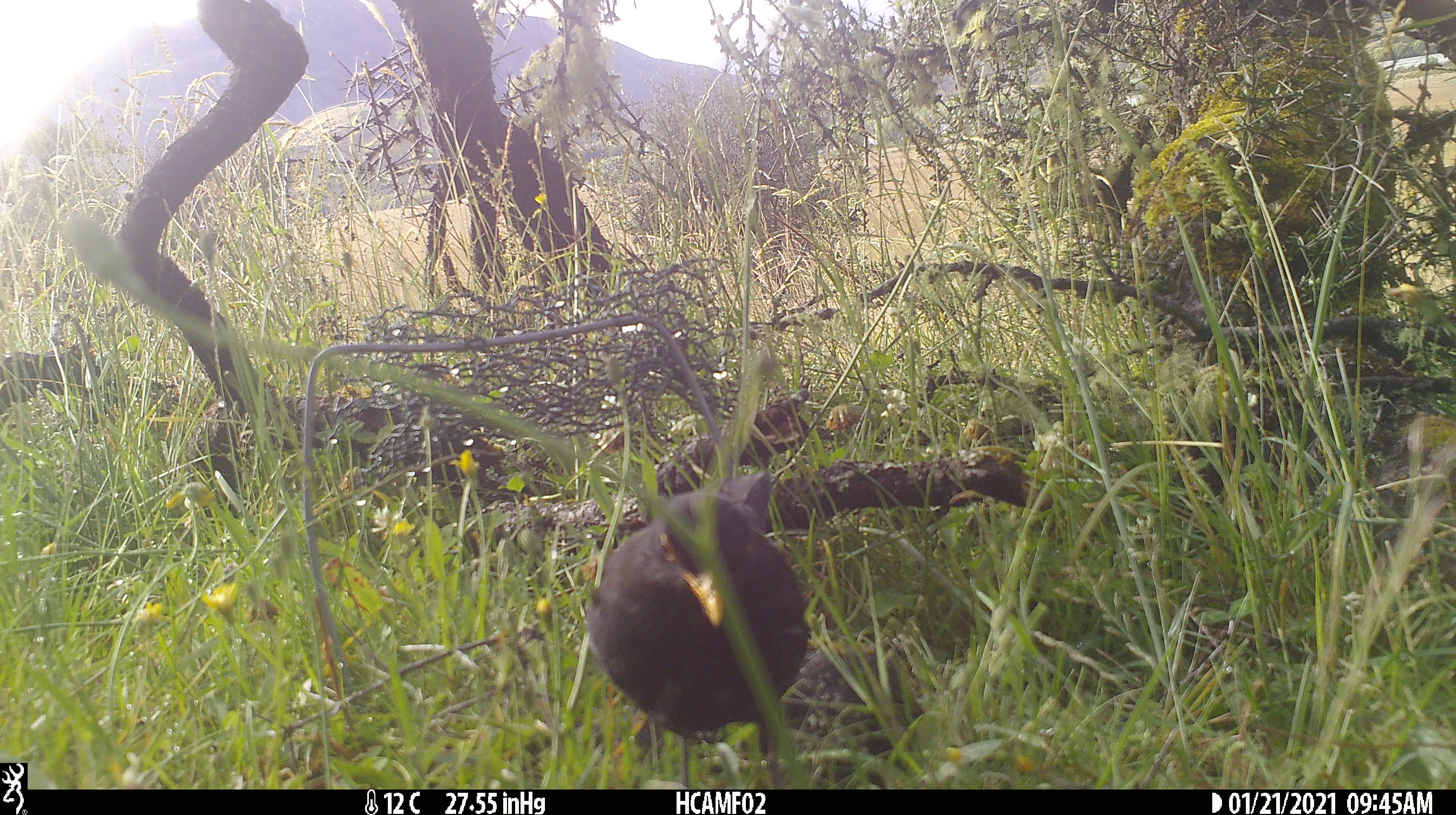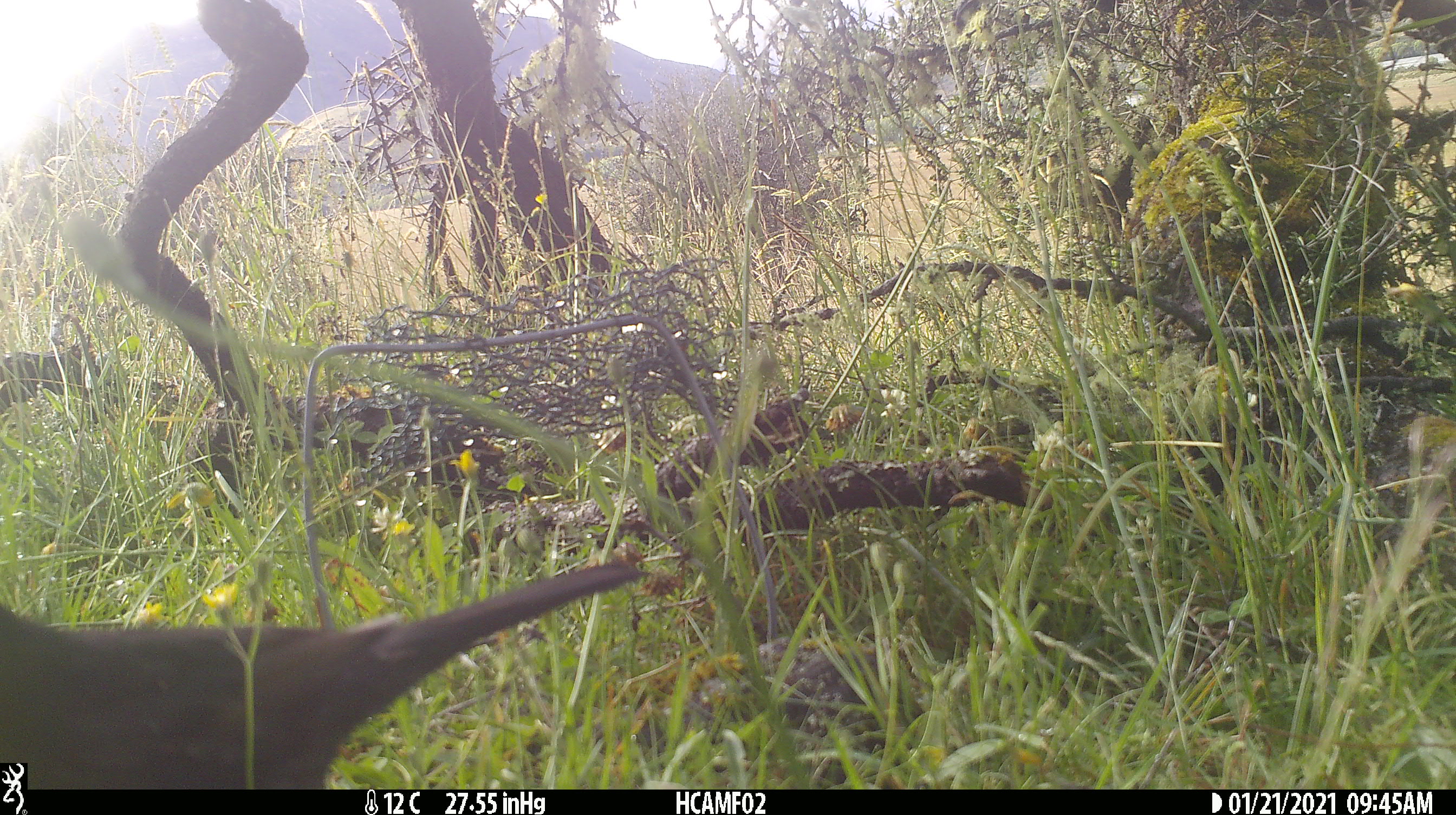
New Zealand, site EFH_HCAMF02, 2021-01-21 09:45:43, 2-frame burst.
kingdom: Animalia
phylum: Chordata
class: Aves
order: Passeriformes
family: Turdidae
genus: Turdus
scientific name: Turdus merula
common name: eurasian blackbird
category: blackbird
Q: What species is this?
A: Blackbird (eurasian blackbird) (Turdus merula).